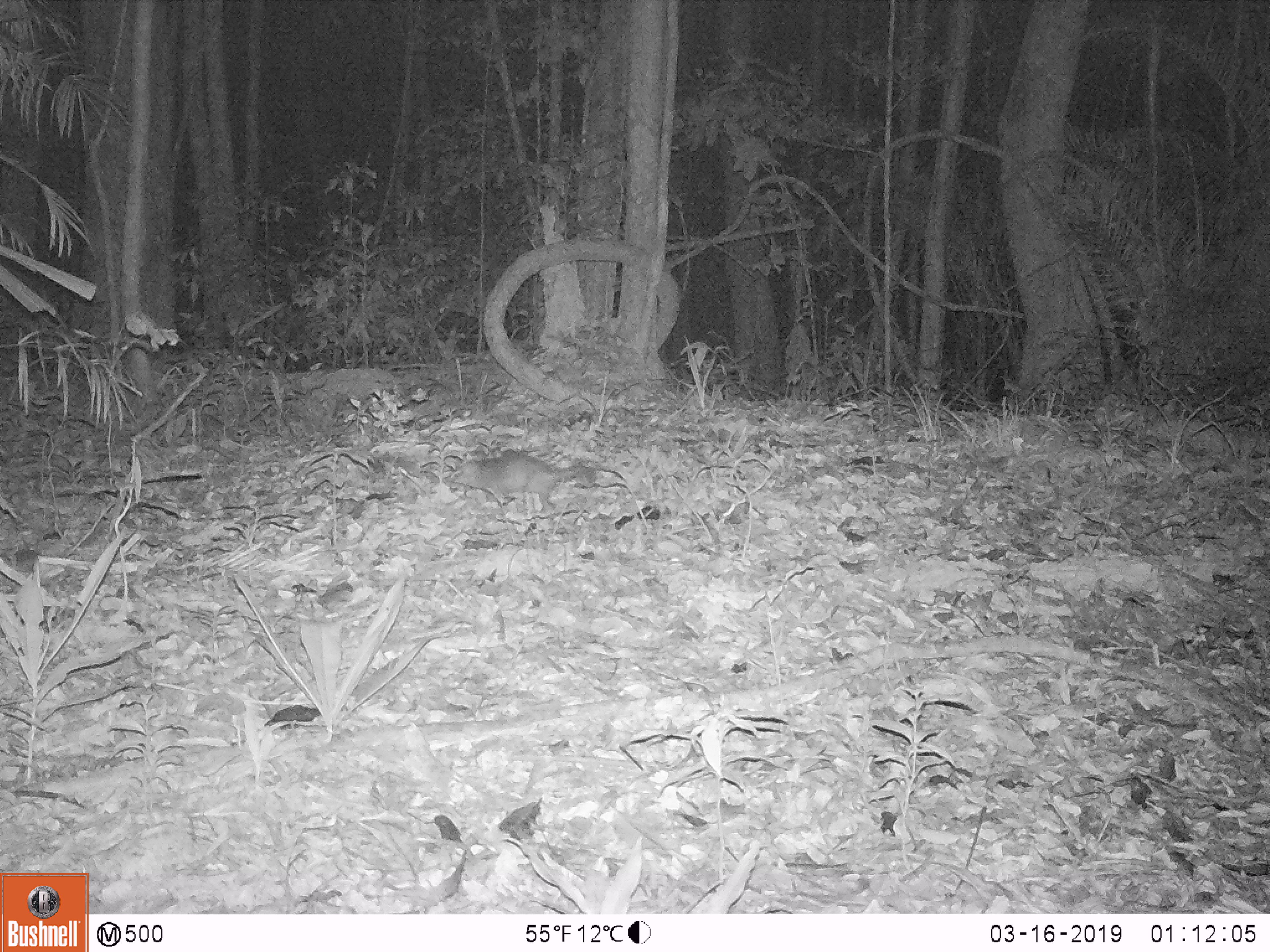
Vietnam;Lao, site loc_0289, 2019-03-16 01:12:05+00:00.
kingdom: Animalia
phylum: Chordata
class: Mammalia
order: Carnivora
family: Mustelidae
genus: Melogale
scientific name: Melogale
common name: ferret badger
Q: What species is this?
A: Ferret badger (Melogale).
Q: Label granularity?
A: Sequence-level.